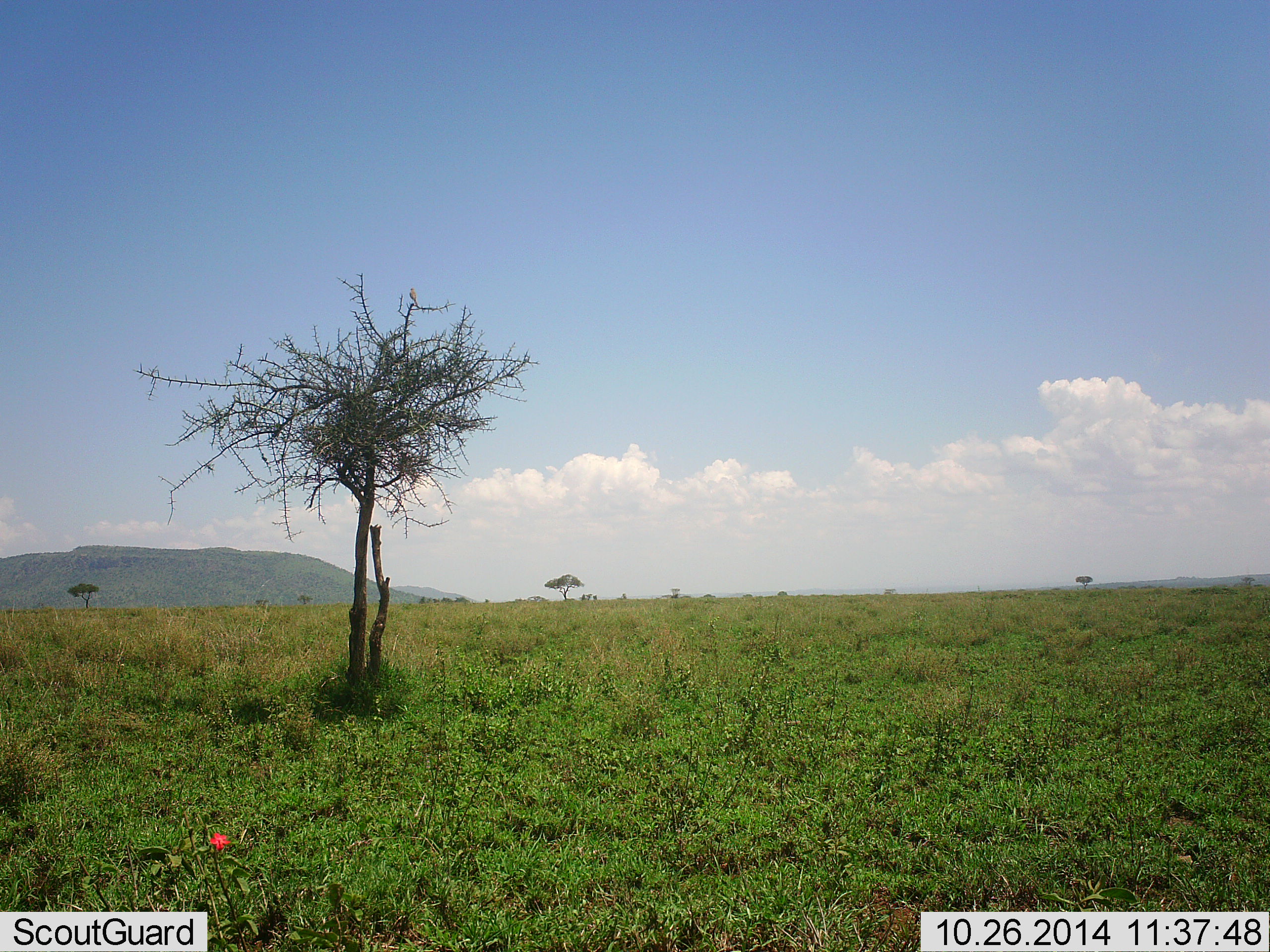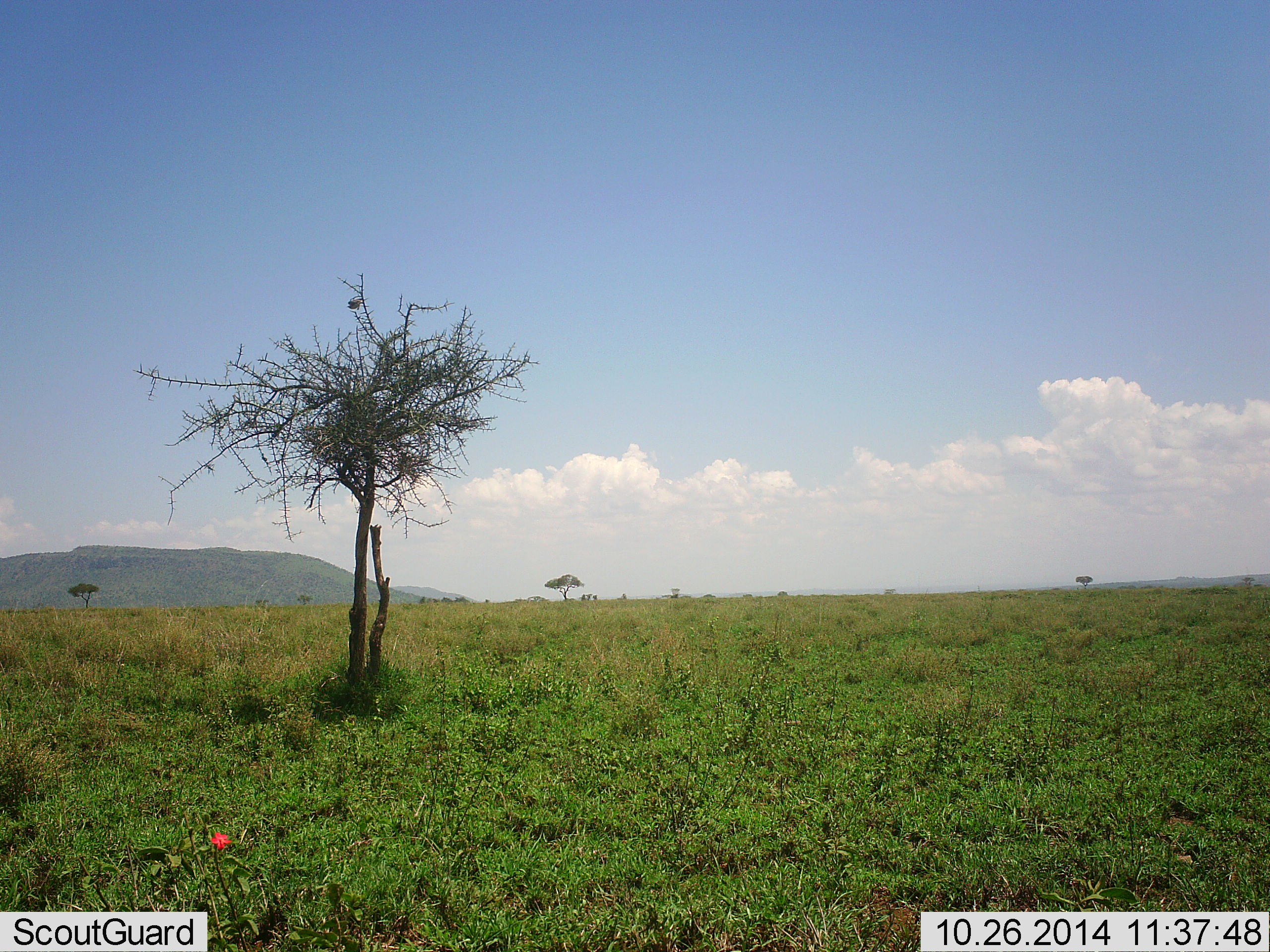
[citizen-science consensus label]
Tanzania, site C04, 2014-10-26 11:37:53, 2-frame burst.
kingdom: Animalia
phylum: Chordata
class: Aves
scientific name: Aves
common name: bird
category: otherbird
Otherbird (bird) (Aves), count 1. Behavior (volunteer vote fractions): standing 10%, resting 20%, moving 90%, interacting 0%. Young present (vote fraction): 0%. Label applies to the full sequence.